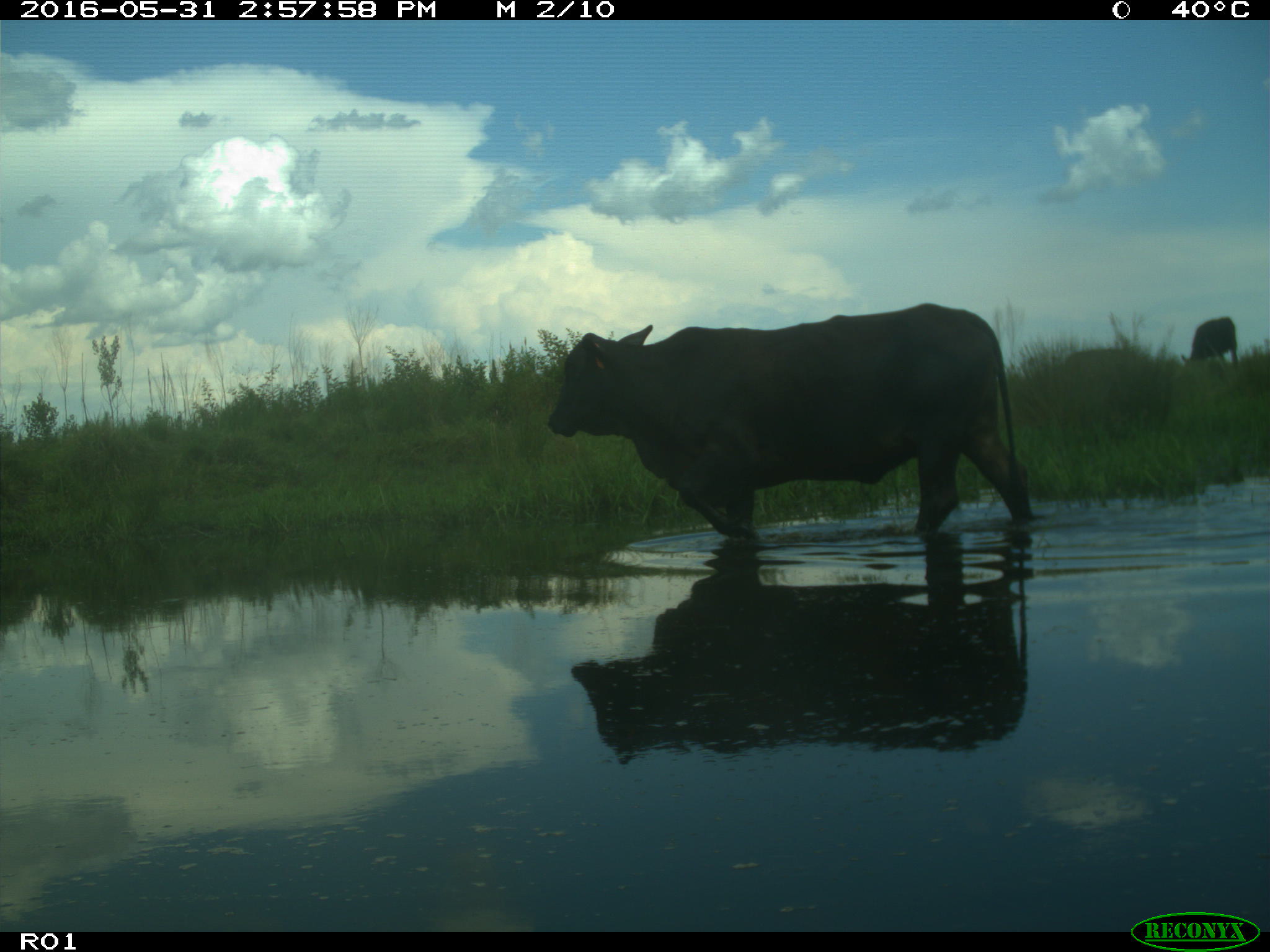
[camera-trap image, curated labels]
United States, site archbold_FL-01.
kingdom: Animalia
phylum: Chordata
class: Mammalia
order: Artiodactyla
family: Bovidae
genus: Bos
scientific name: Bos taurus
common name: domestic cow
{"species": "Bos taurus (domestic cow)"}